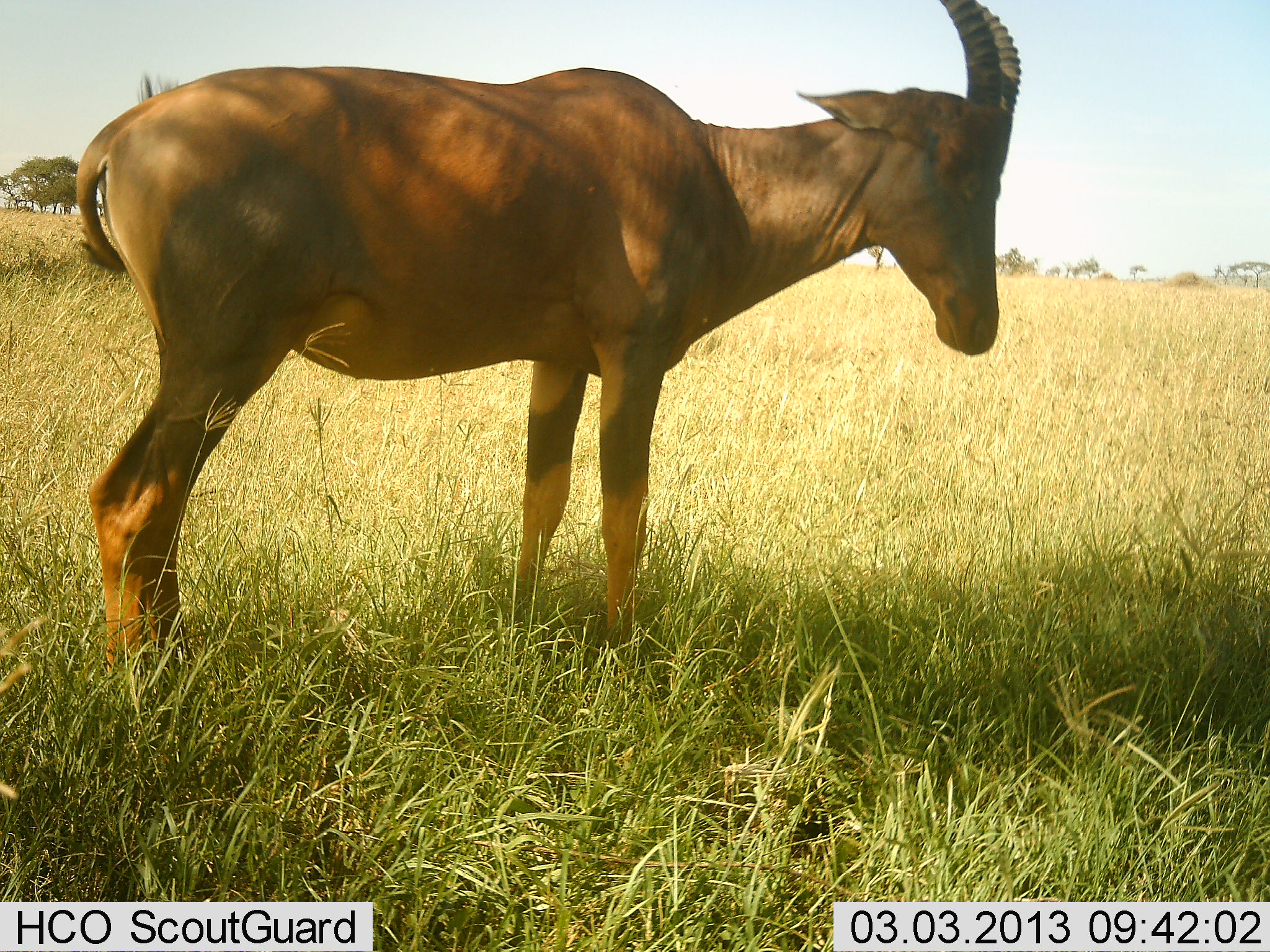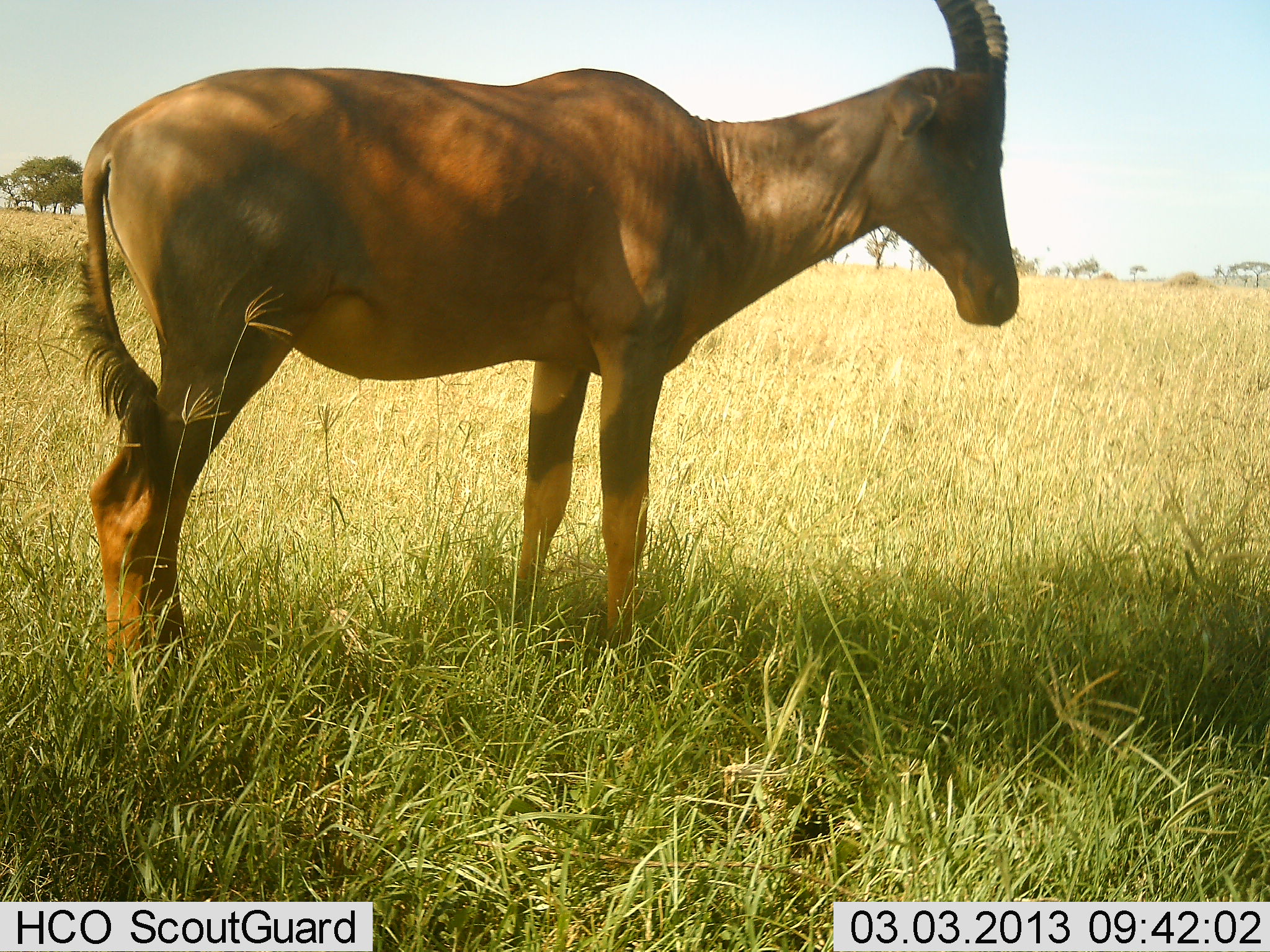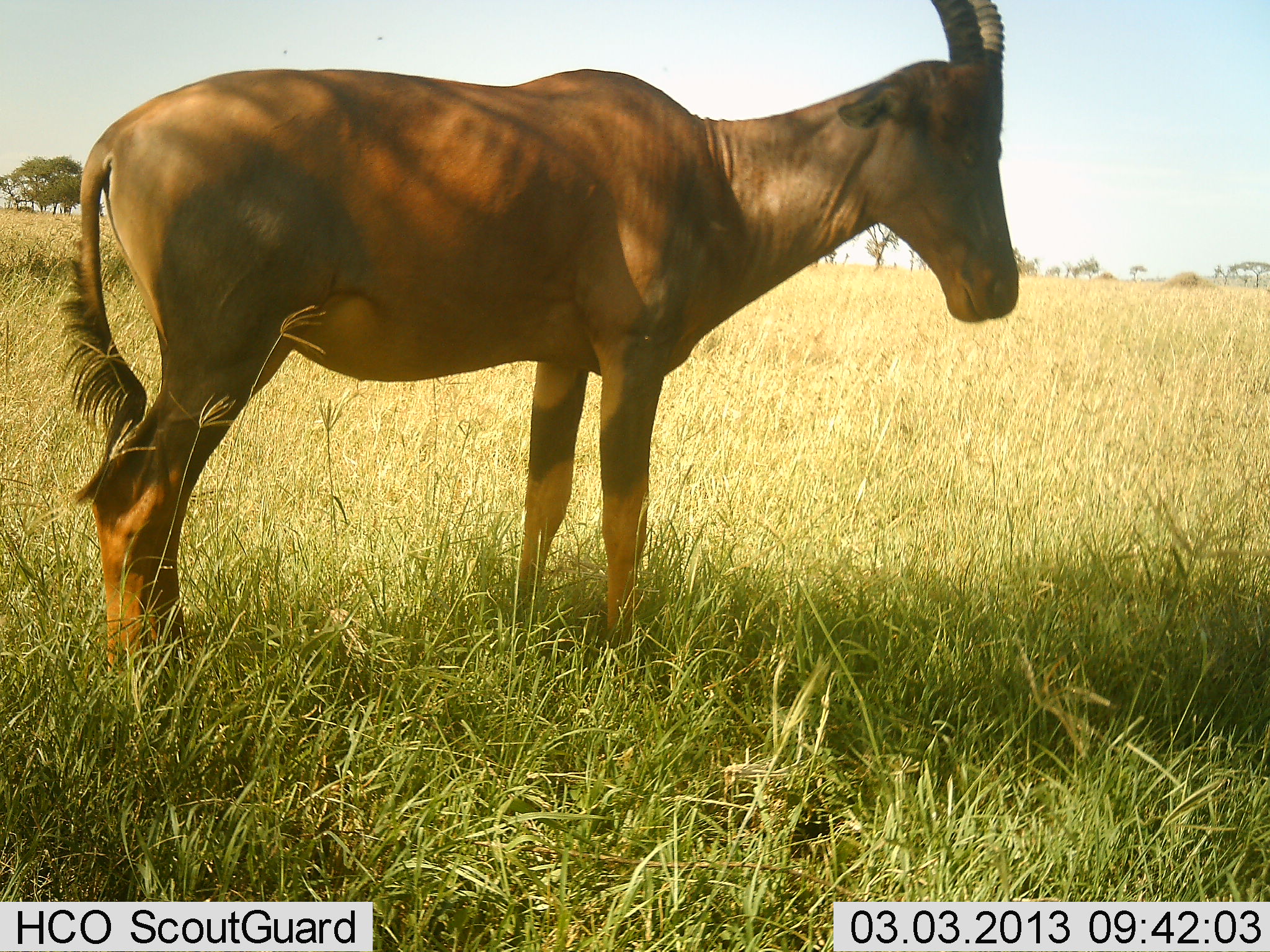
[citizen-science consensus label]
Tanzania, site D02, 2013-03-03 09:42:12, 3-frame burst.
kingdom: Animalia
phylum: Chordata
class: Mammalia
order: Artiodactyla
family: Bovidae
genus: Damaliscus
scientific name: Damaliscus lunatus jimela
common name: topi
Topi (Damaliscus lunatus jimela), count 1. Behavior (volunteer vote fractions): standing 92%, resting 8%, moving 0%, interacting 0%. Young present (vote fraction): 0%. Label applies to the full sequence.